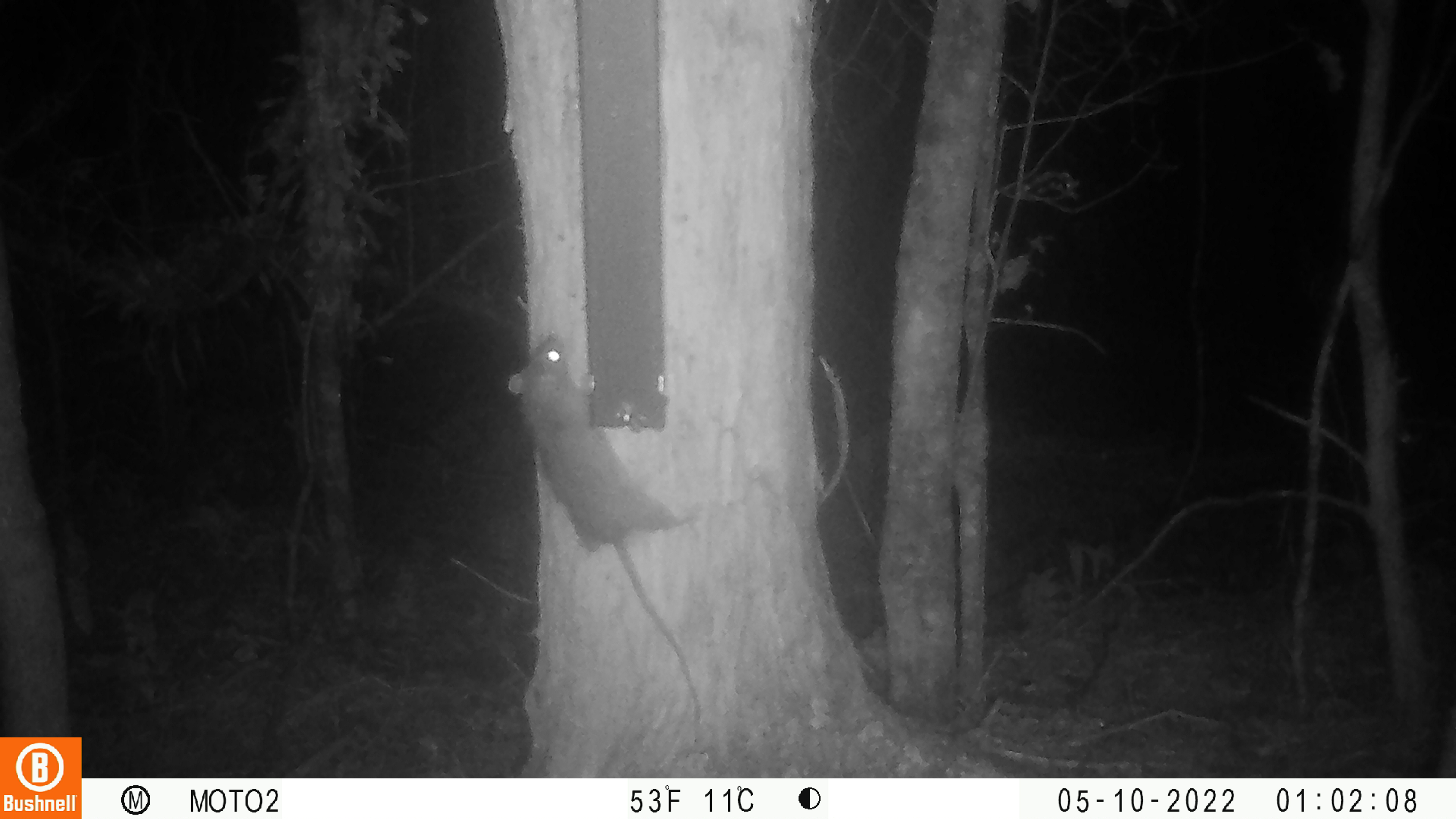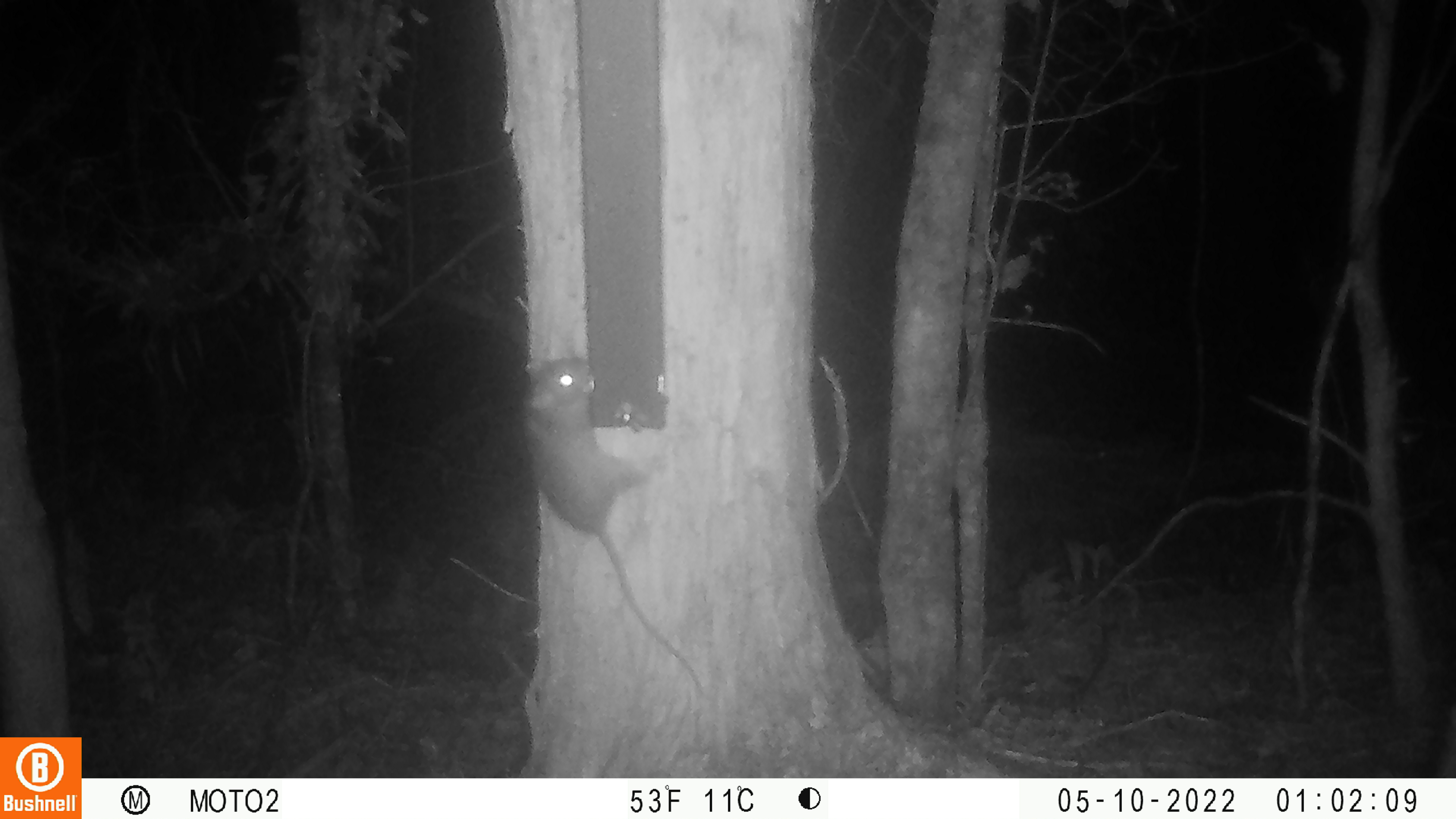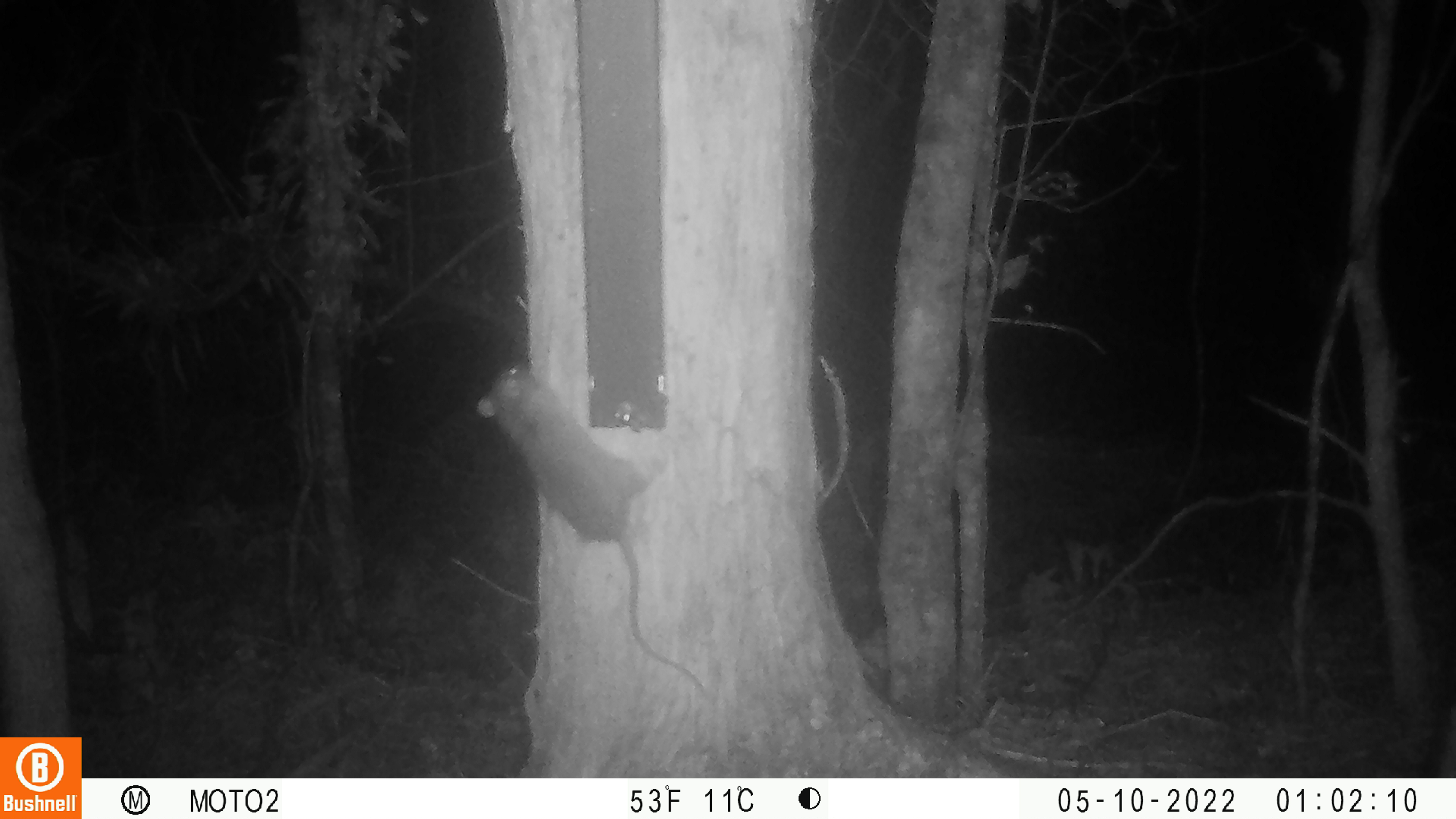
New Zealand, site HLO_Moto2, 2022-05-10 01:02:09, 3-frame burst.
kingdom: Animalia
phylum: Chordata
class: Mammalia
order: Rodentia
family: Muridae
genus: Rattus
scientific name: Rattus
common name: rat